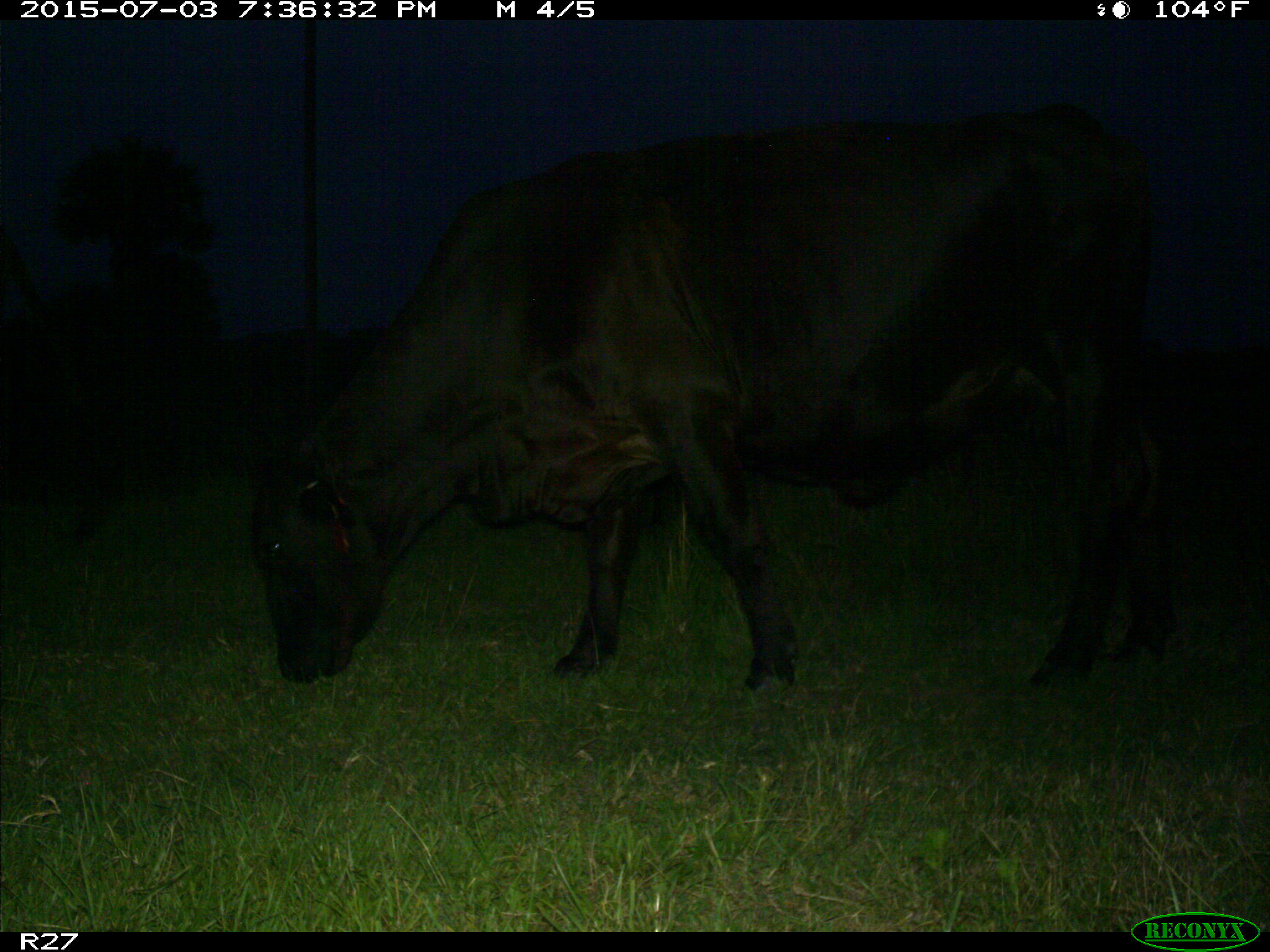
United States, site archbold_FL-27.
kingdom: Animalia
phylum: Chordata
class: Mammalia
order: Artiodactyla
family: Bovidae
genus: Bos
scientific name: Bos taurus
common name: domestic cow